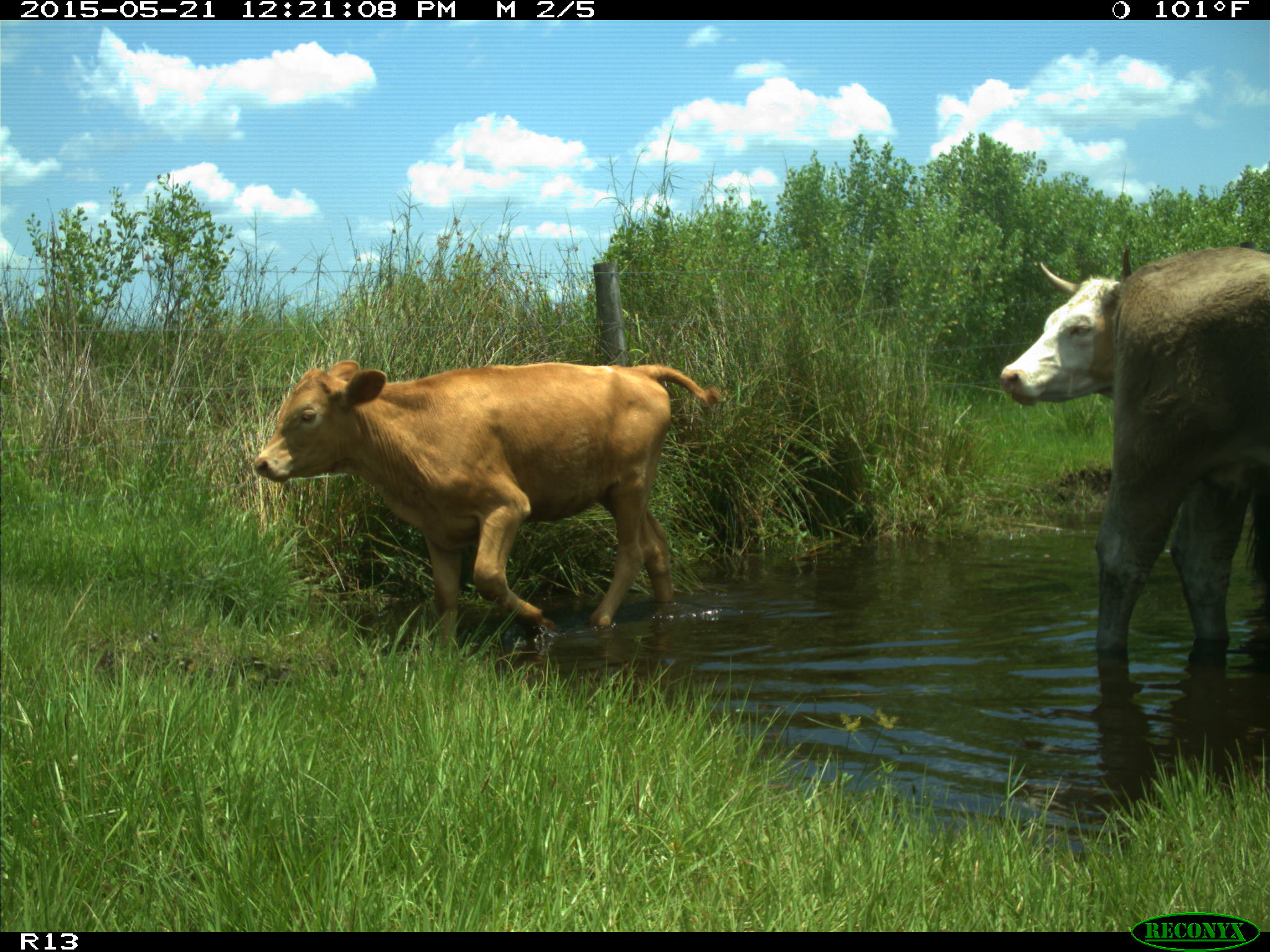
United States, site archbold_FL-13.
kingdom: Animalia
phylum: Chordata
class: Mammalia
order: Artiodactyla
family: Bovidae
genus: Bos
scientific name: Bos taurus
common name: domestic cow